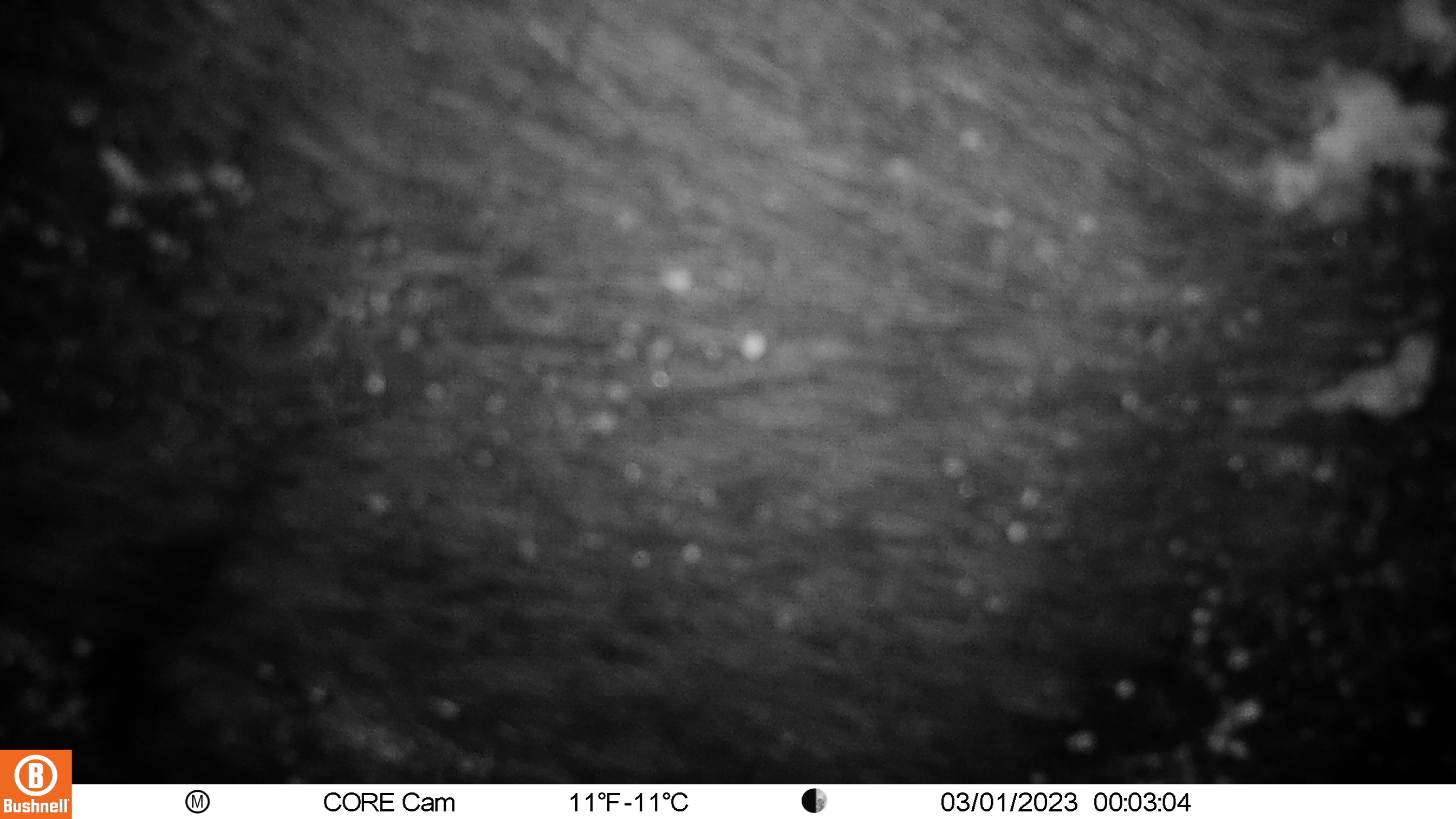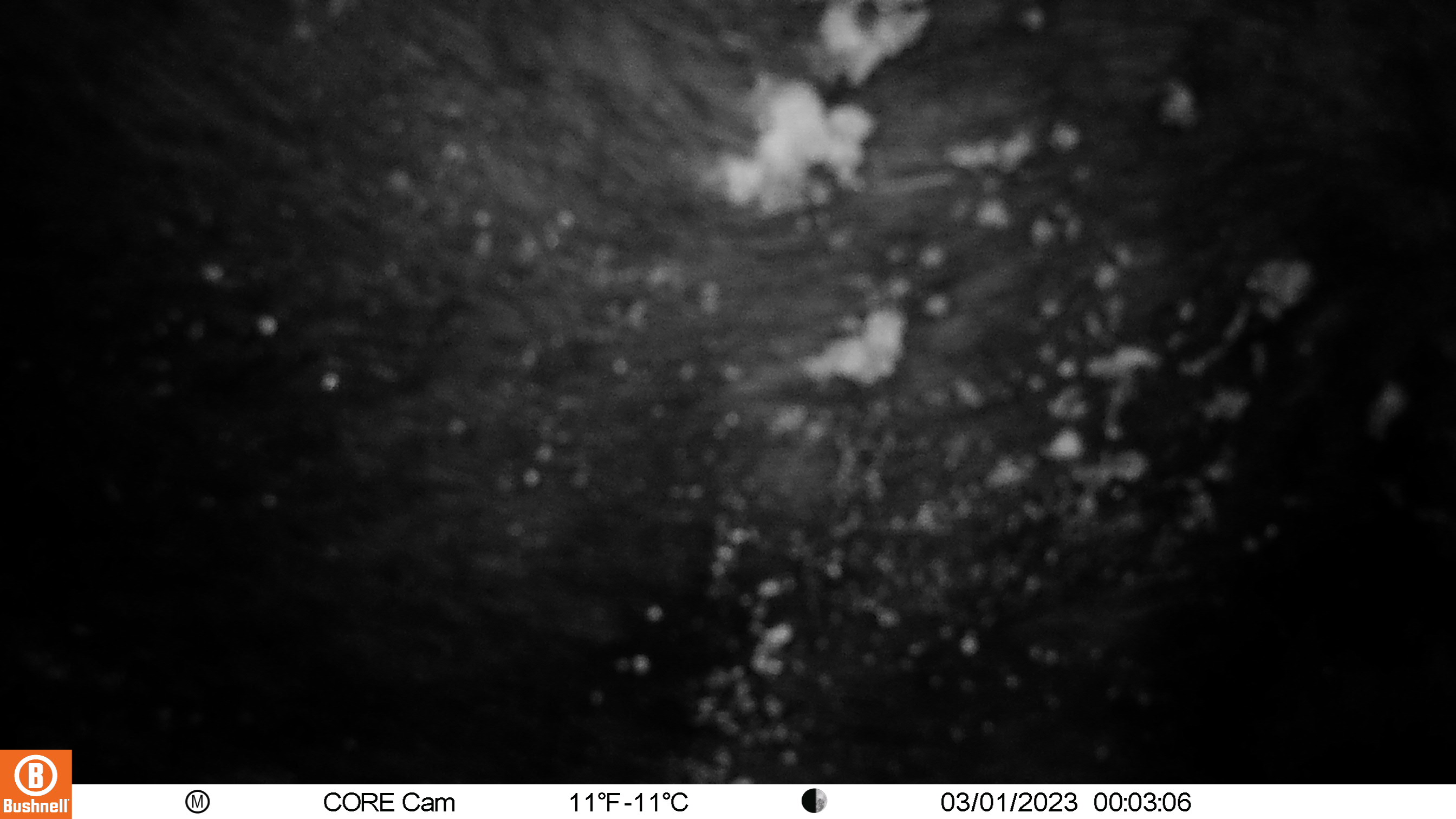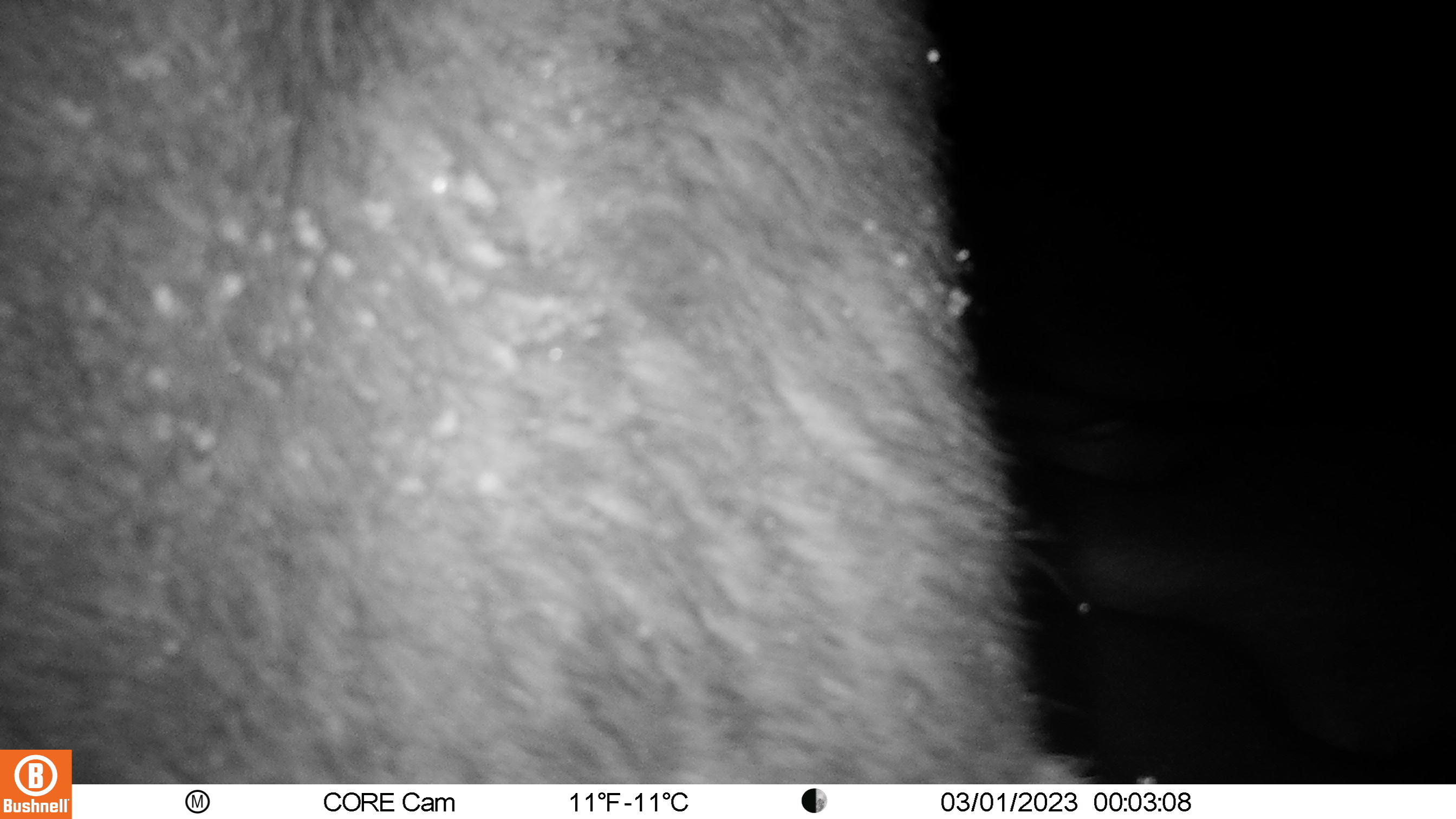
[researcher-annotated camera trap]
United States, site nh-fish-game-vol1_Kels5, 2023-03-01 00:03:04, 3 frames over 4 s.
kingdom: Animalia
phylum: Chordata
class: Mammalia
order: Artiodactyla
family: Cervidae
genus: Alces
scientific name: Alces alces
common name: moose